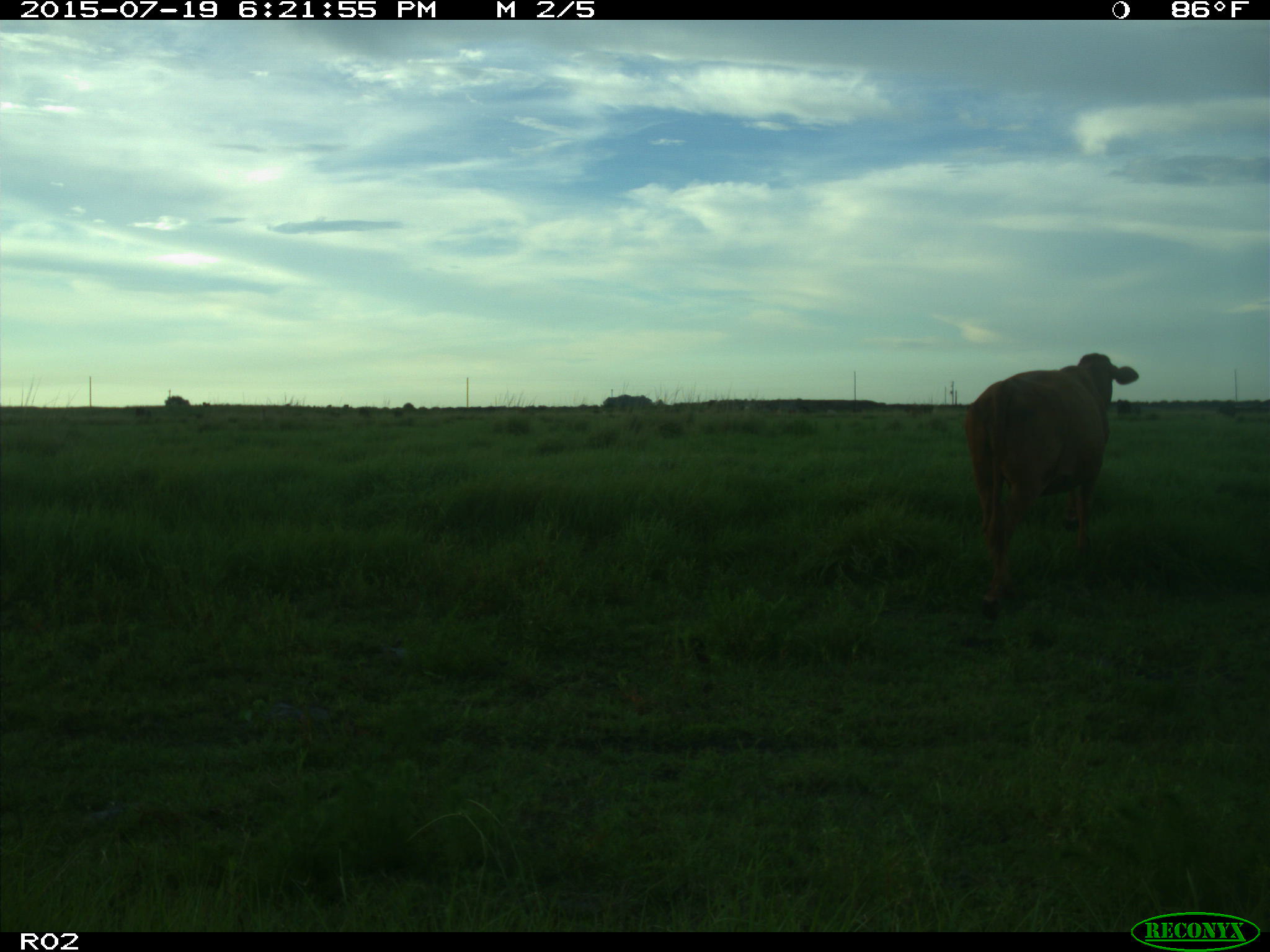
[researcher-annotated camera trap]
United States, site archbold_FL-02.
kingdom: Animalia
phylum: Chordata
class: Mammalia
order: Artiodactyla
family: Bovidae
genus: Bos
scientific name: Bos taurus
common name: domestic cow